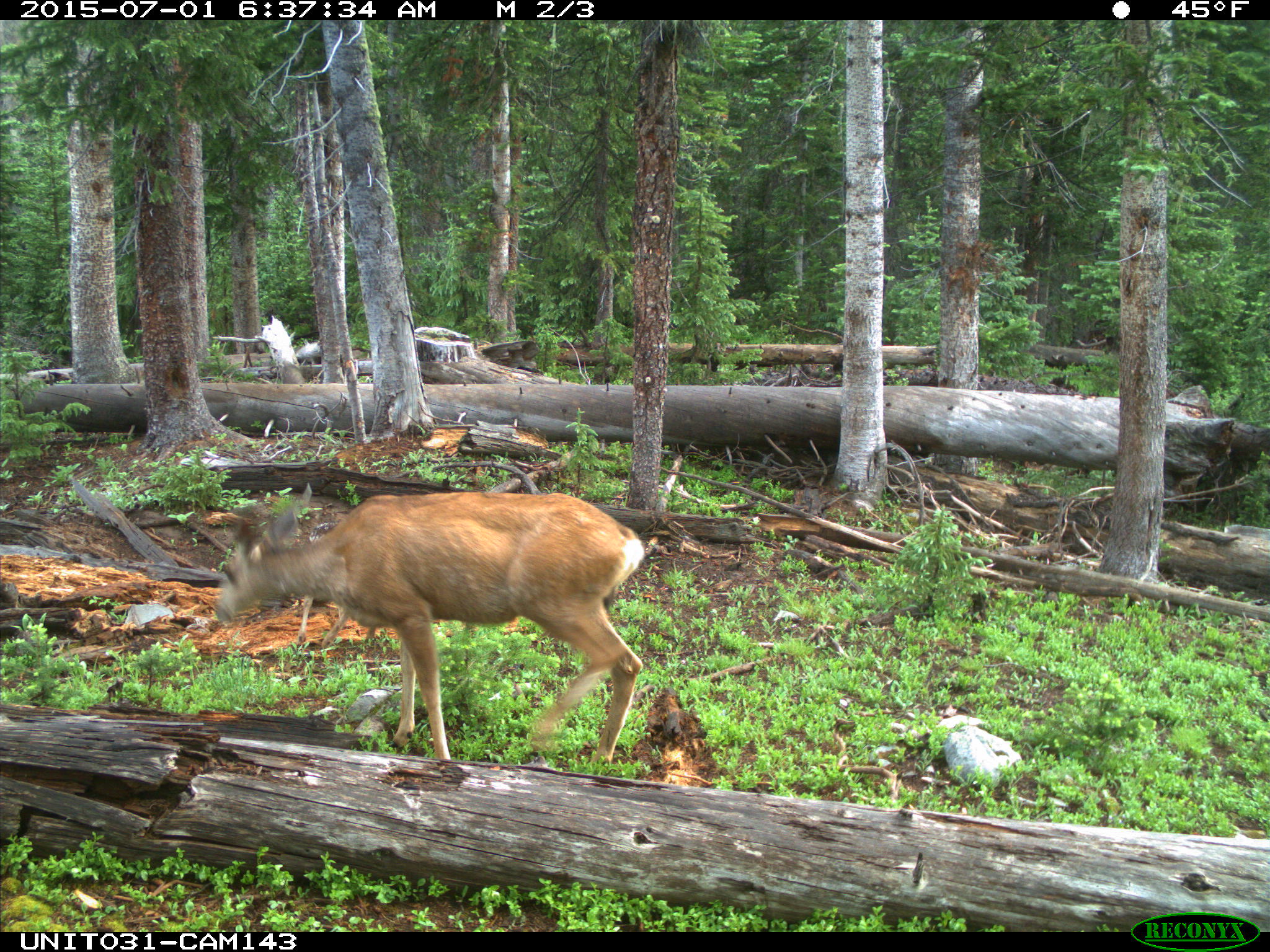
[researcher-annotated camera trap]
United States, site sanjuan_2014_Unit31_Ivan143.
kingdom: Animalia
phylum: Chordata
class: Mammalia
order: Artiodactyla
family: Cervidae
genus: Odocoileus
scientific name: Odocoileus hemionus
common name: mule deer